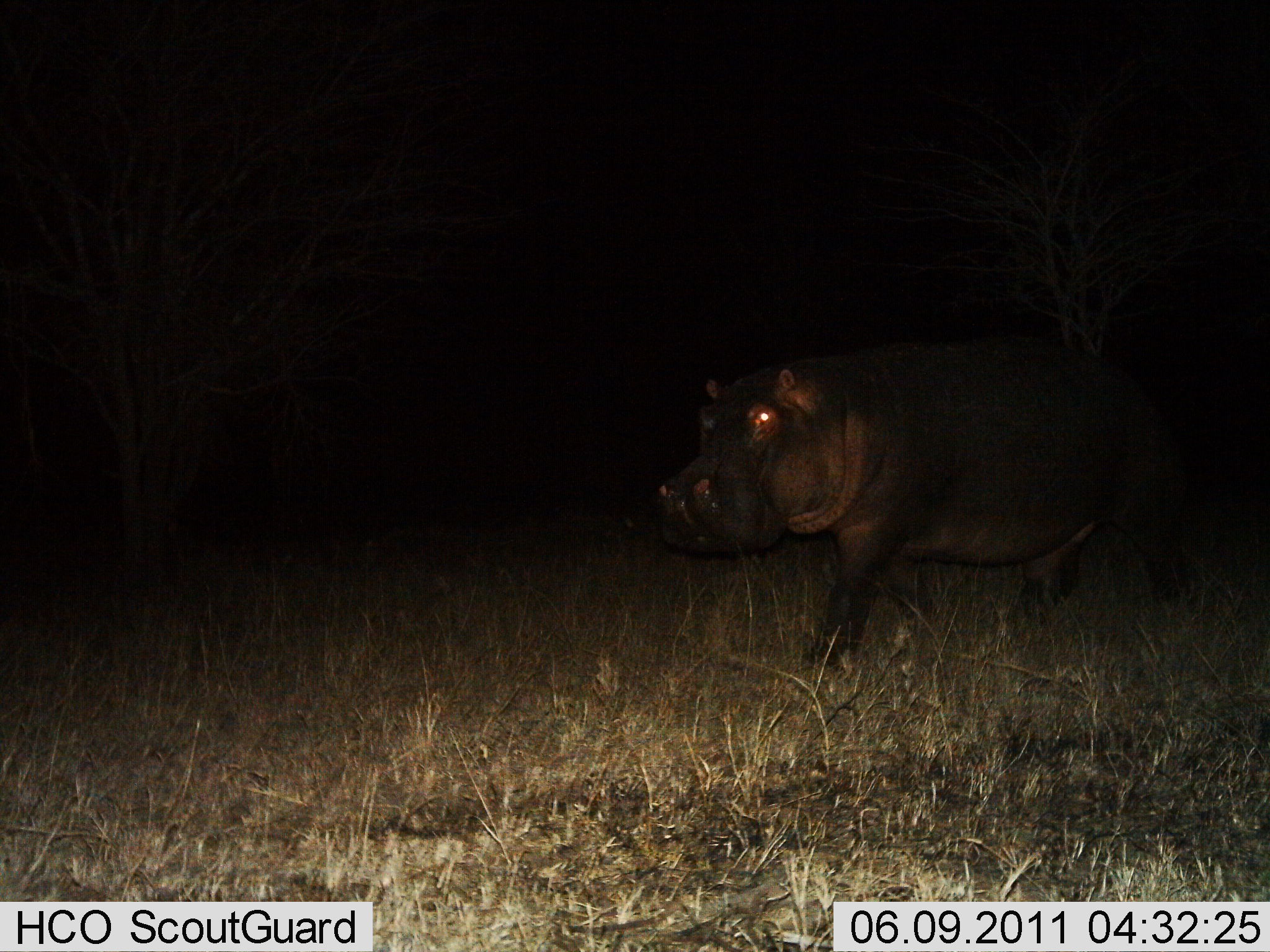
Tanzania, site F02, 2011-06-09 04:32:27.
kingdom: Animalia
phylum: Chordata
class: Mammalia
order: Artiodactyla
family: Hippopotamidae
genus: Hippopotamus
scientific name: Hippopotamus amphibius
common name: hippopotamus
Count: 1.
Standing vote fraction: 23%.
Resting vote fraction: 0%.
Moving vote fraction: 85%.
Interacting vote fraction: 0%.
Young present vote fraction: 0%.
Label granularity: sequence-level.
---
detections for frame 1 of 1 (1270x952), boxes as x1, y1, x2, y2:
animal: 646, 321, 1219, 684